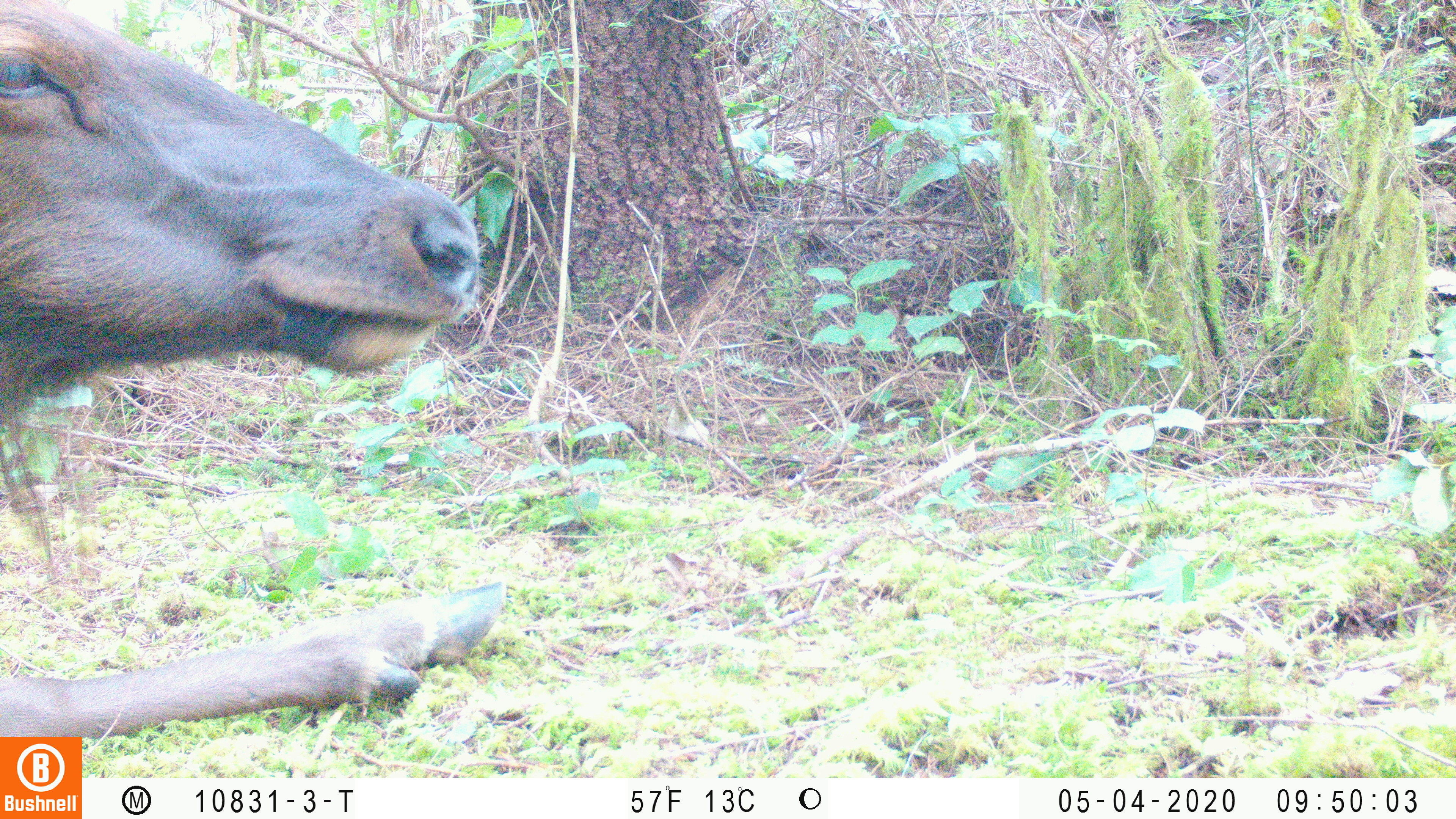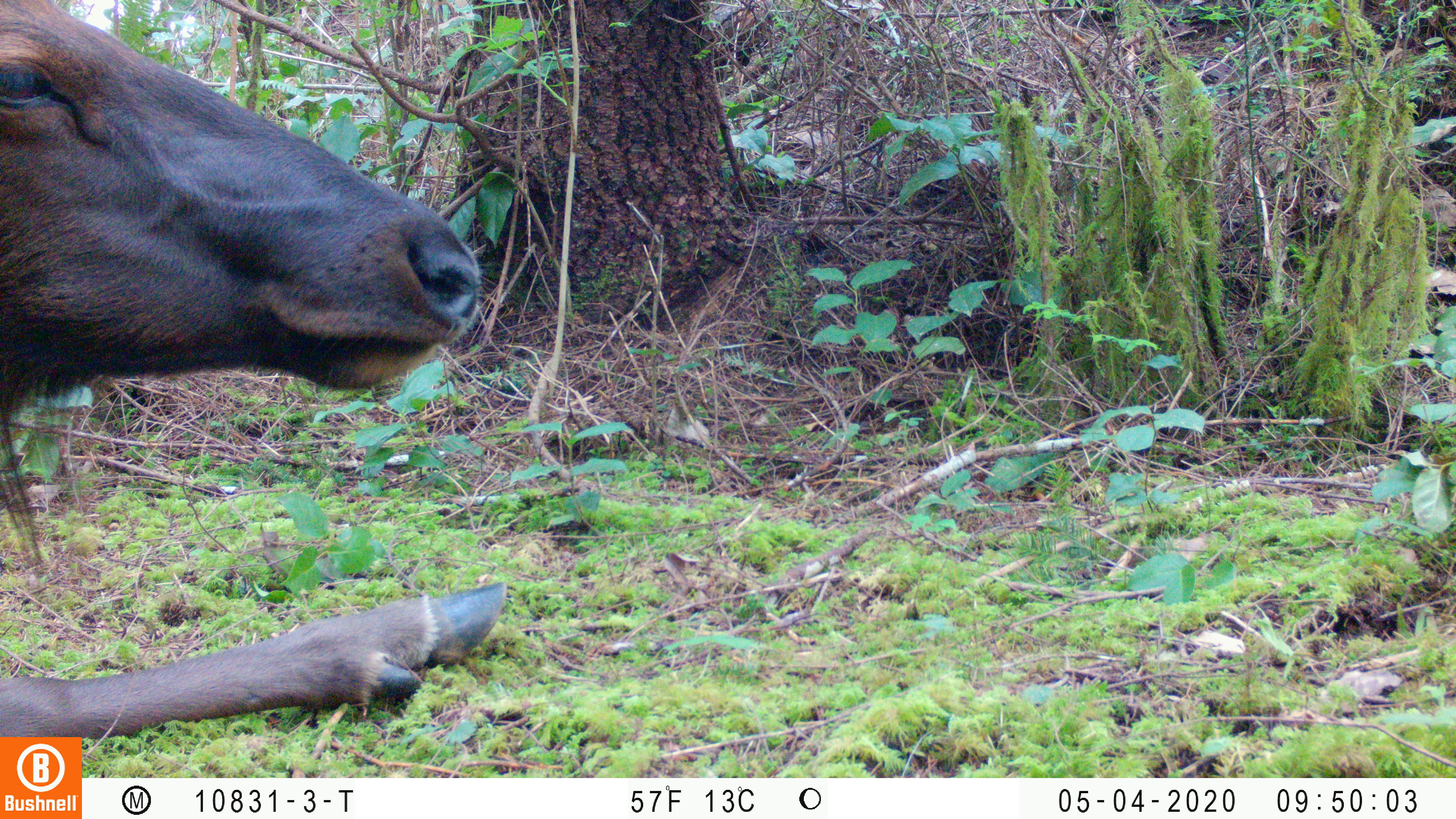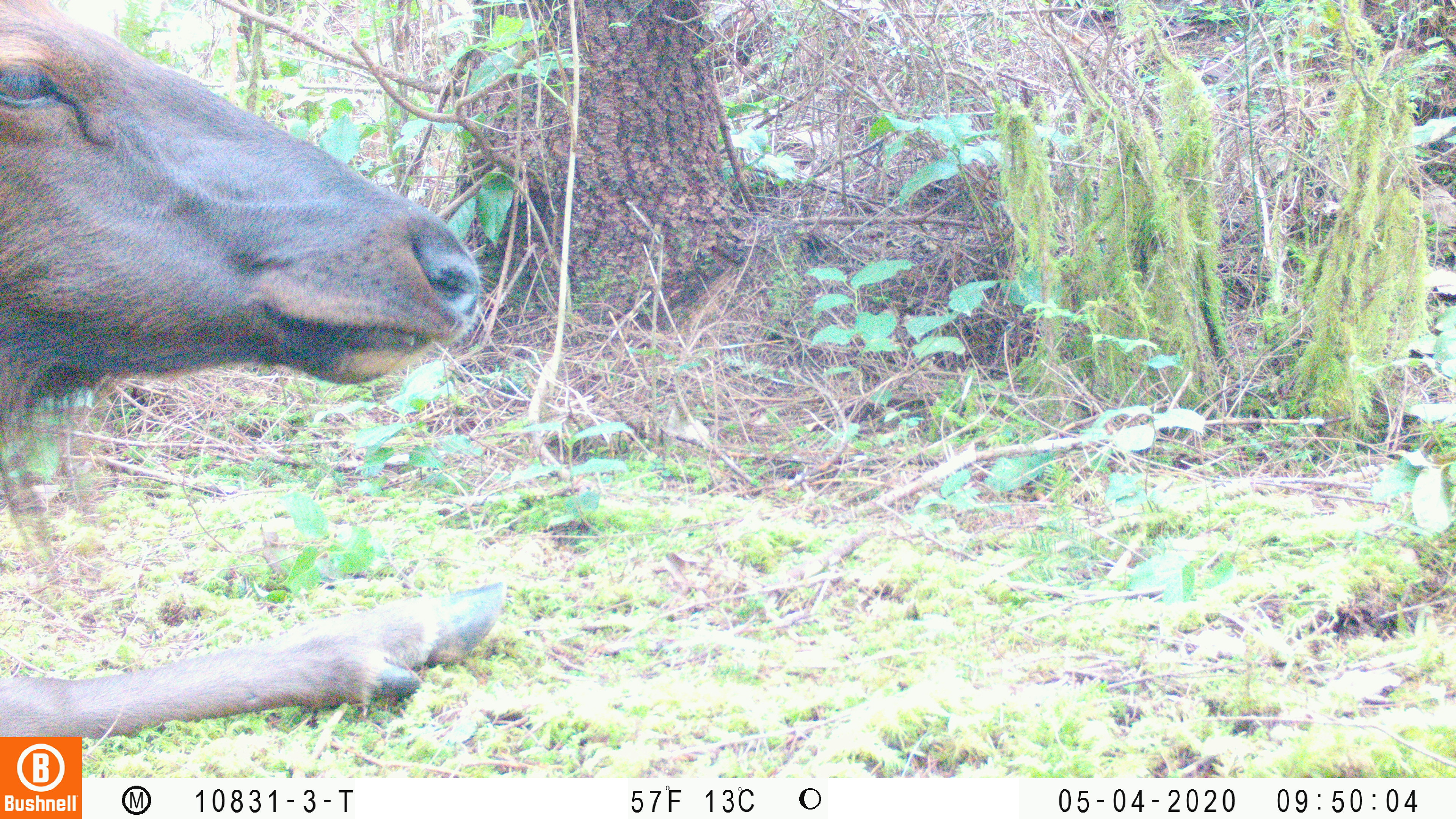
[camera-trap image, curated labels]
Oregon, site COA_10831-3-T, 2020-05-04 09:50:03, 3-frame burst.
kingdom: Animalia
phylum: Chordata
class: Mammalia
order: Artiodactyla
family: Cervidae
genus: Cervus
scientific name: Cervus canadensis roosevelti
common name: roosevelt elk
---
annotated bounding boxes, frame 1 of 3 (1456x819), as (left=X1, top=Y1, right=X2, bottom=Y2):
roosevelt elk: (left=2, top=2, right=512, bottom=729)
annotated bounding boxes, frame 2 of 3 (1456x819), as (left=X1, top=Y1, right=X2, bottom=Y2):
roosevelt elk: (left=0, top=2, right=514, bottom=729)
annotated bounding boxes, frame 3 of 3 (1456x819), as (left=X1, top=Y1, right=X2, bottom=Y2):
roosevelt elk: (left=2, top=2, right=512, bottom=730)